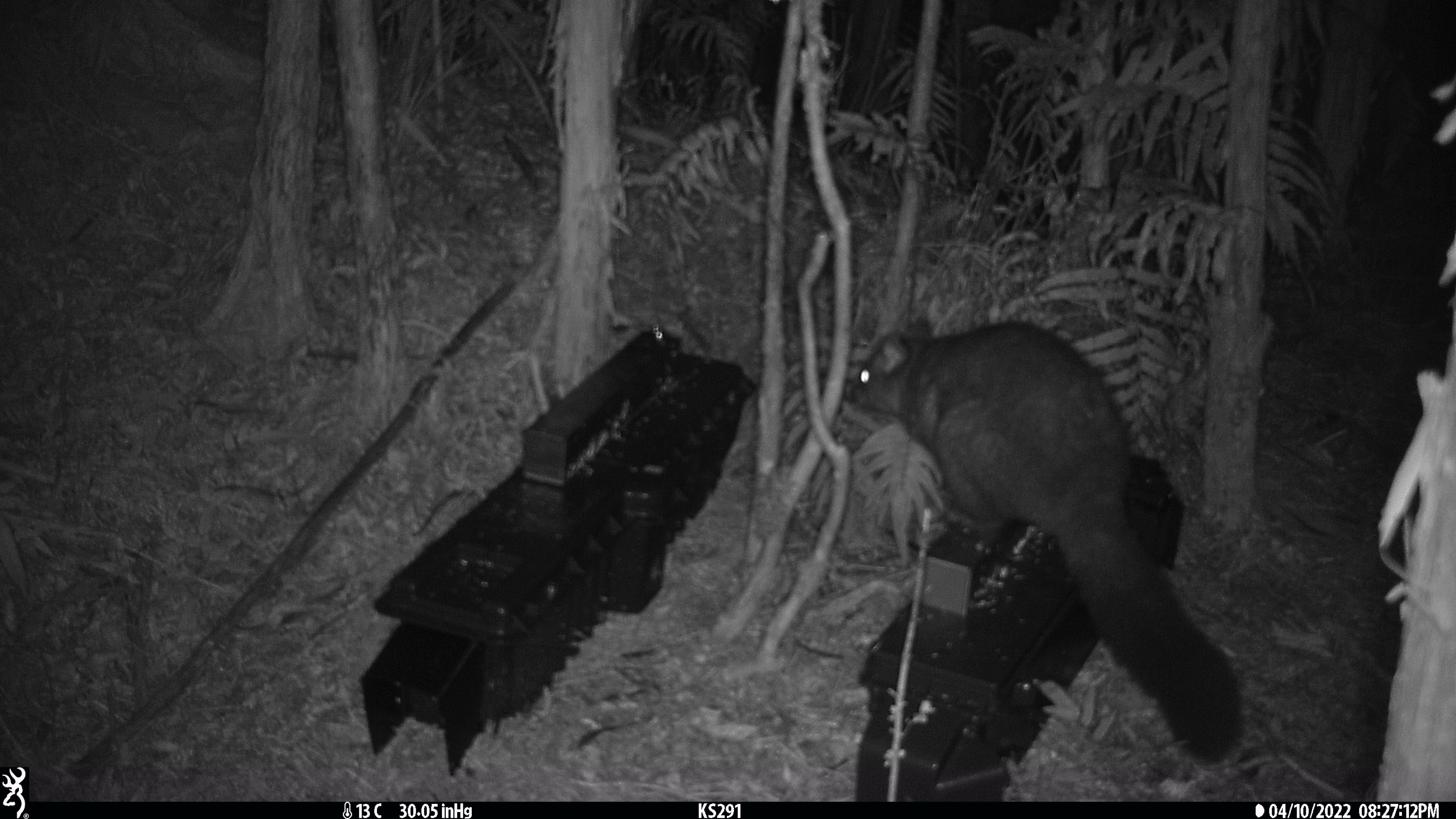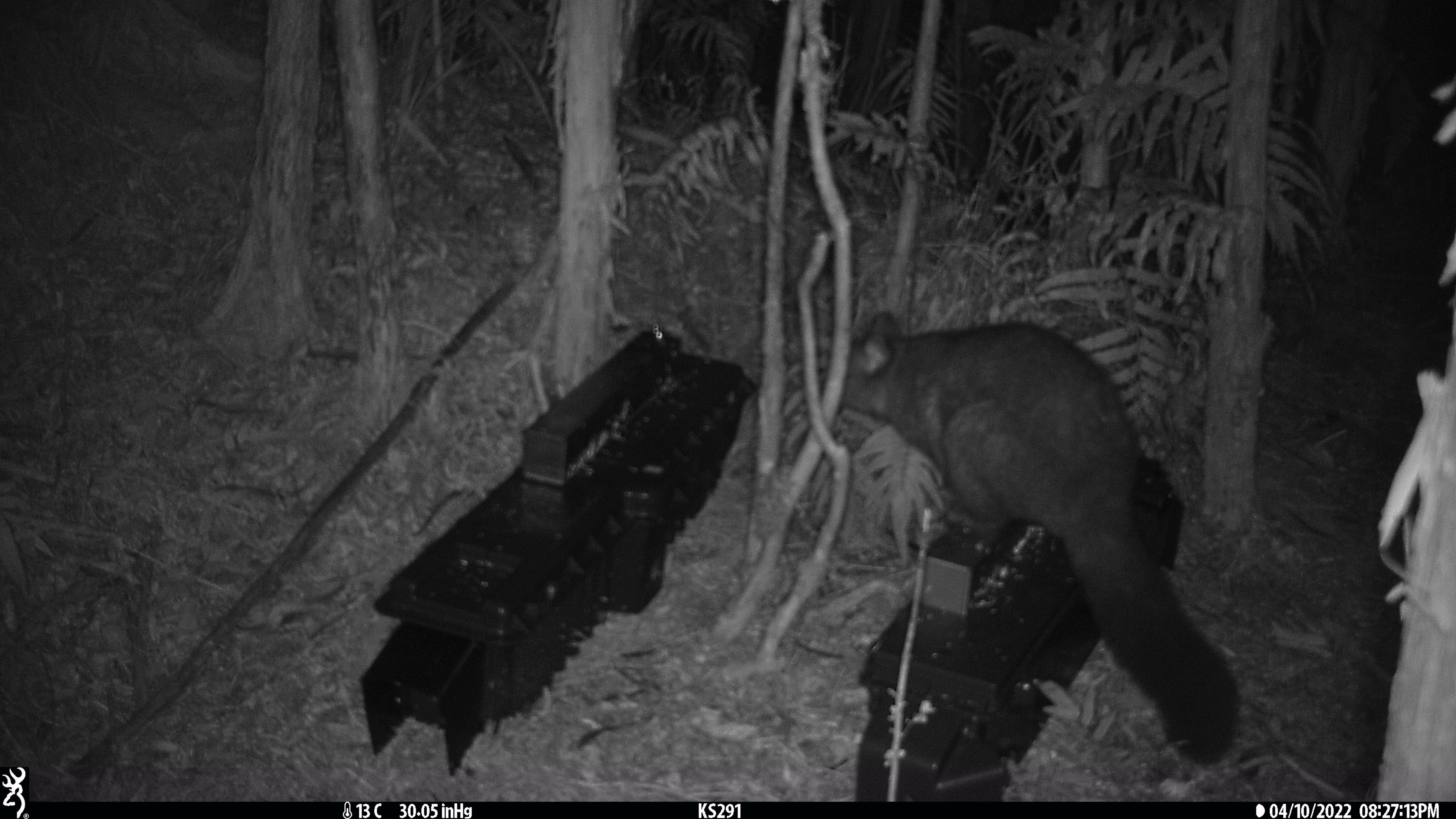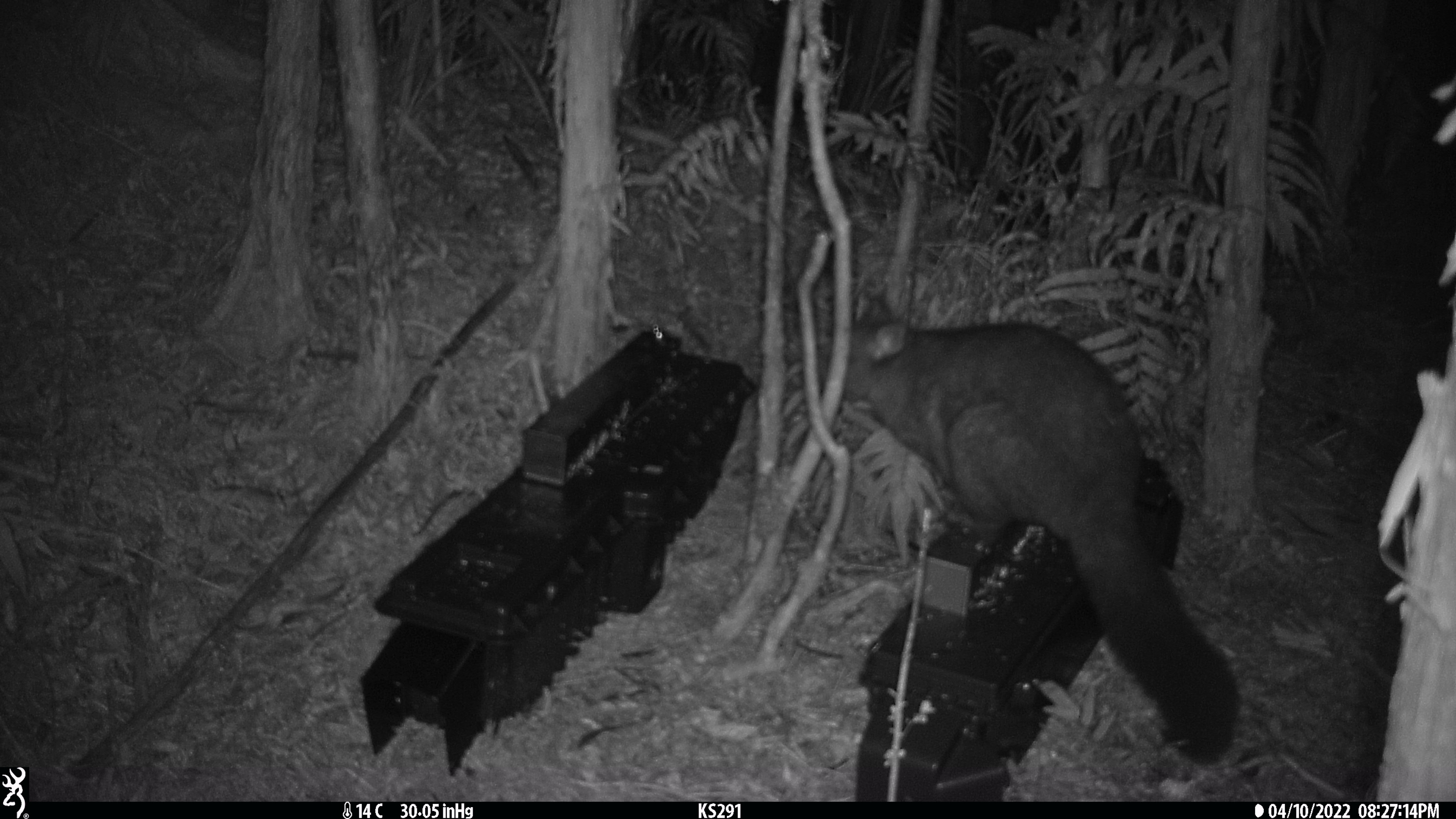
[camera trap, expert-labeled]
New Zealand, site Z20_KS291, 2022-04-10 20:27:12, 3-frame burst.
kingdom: Animalia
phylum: Chordata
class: Mammalia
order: Diprotodontia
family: Phalangeridae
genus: Trichosurus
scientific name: Trichosurus vulpecula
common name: common brushtail possum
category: possum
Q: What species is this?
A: Possum (common brushtail possum) (Trichosurus vulpecula).